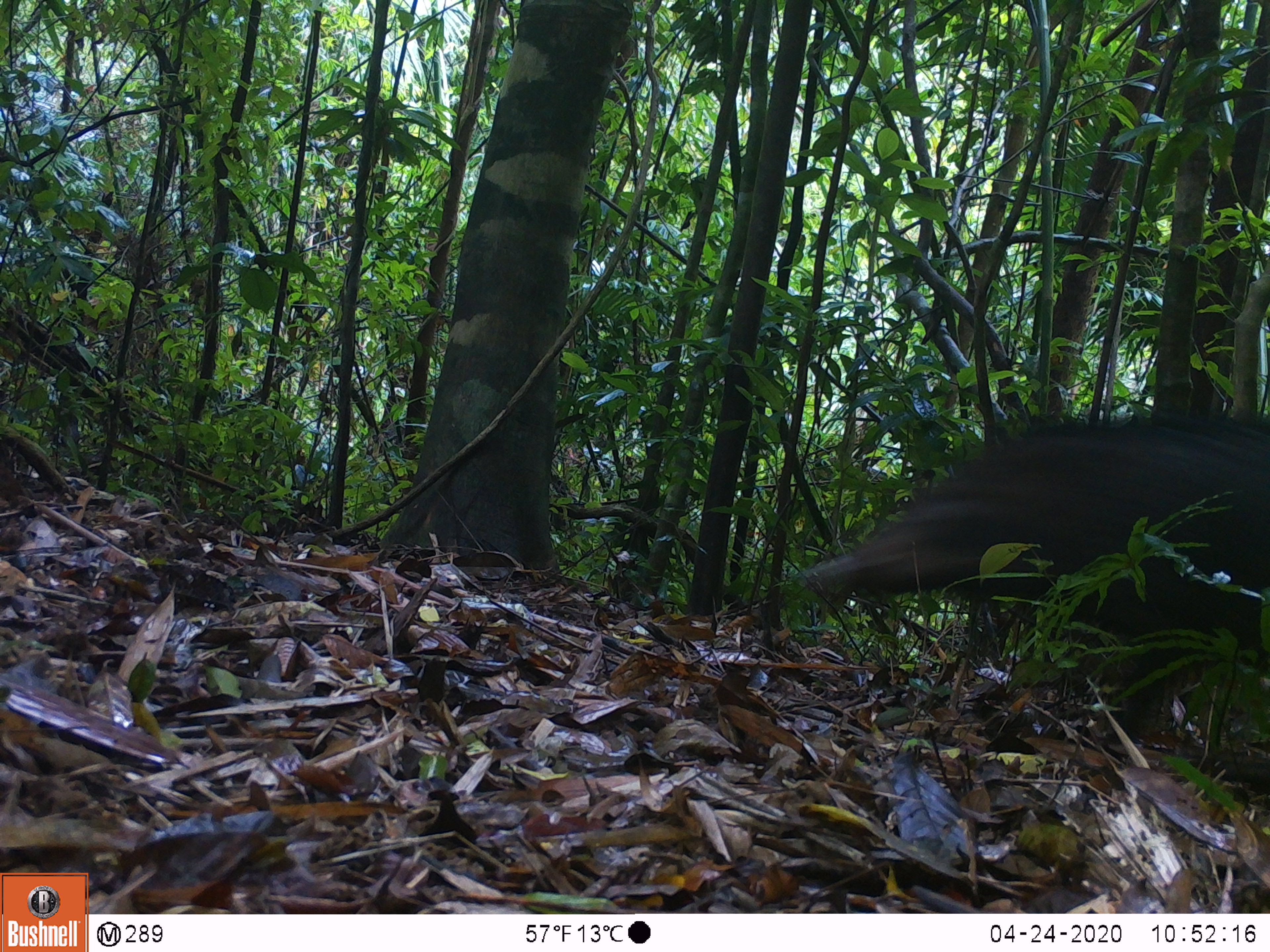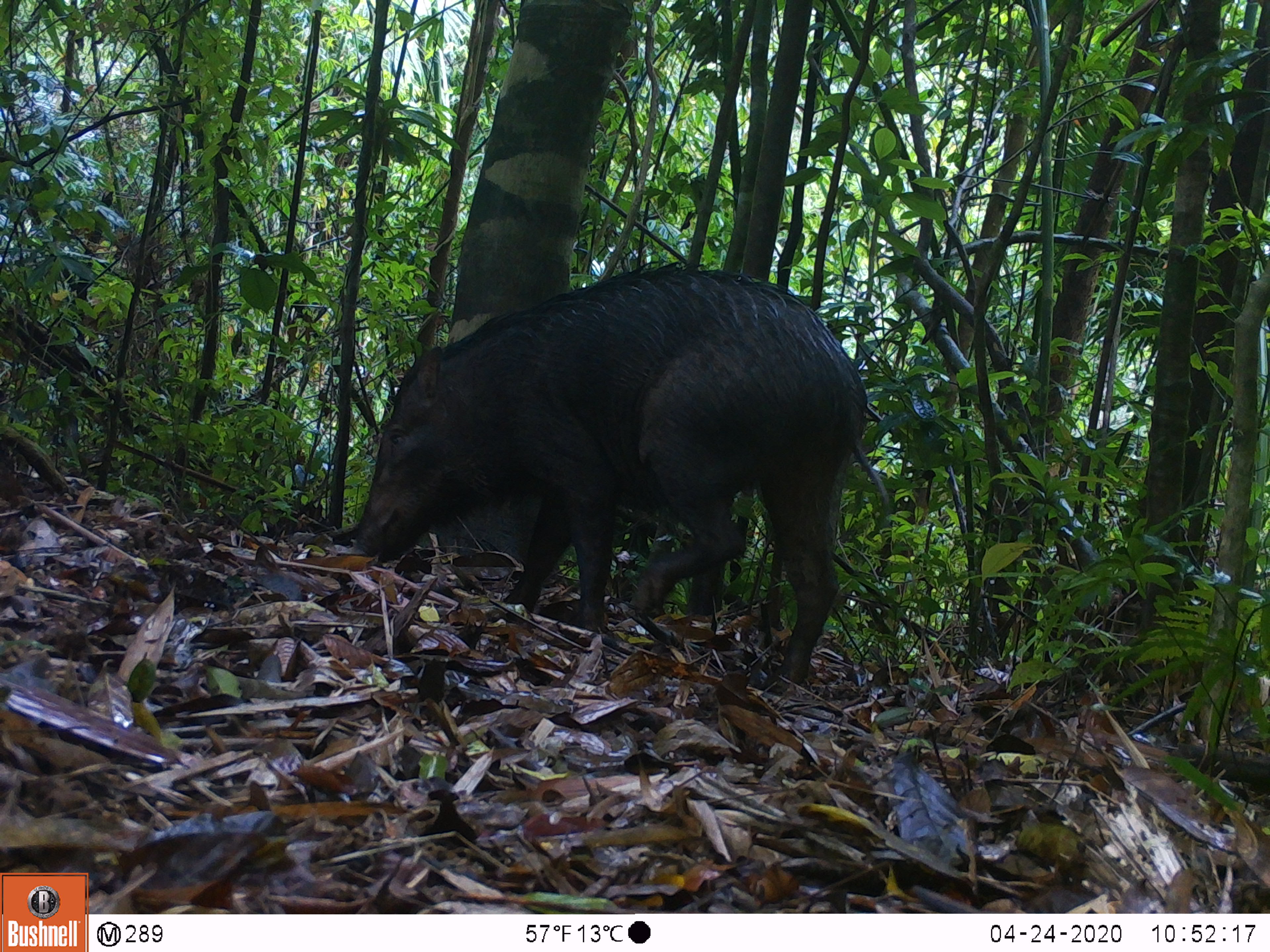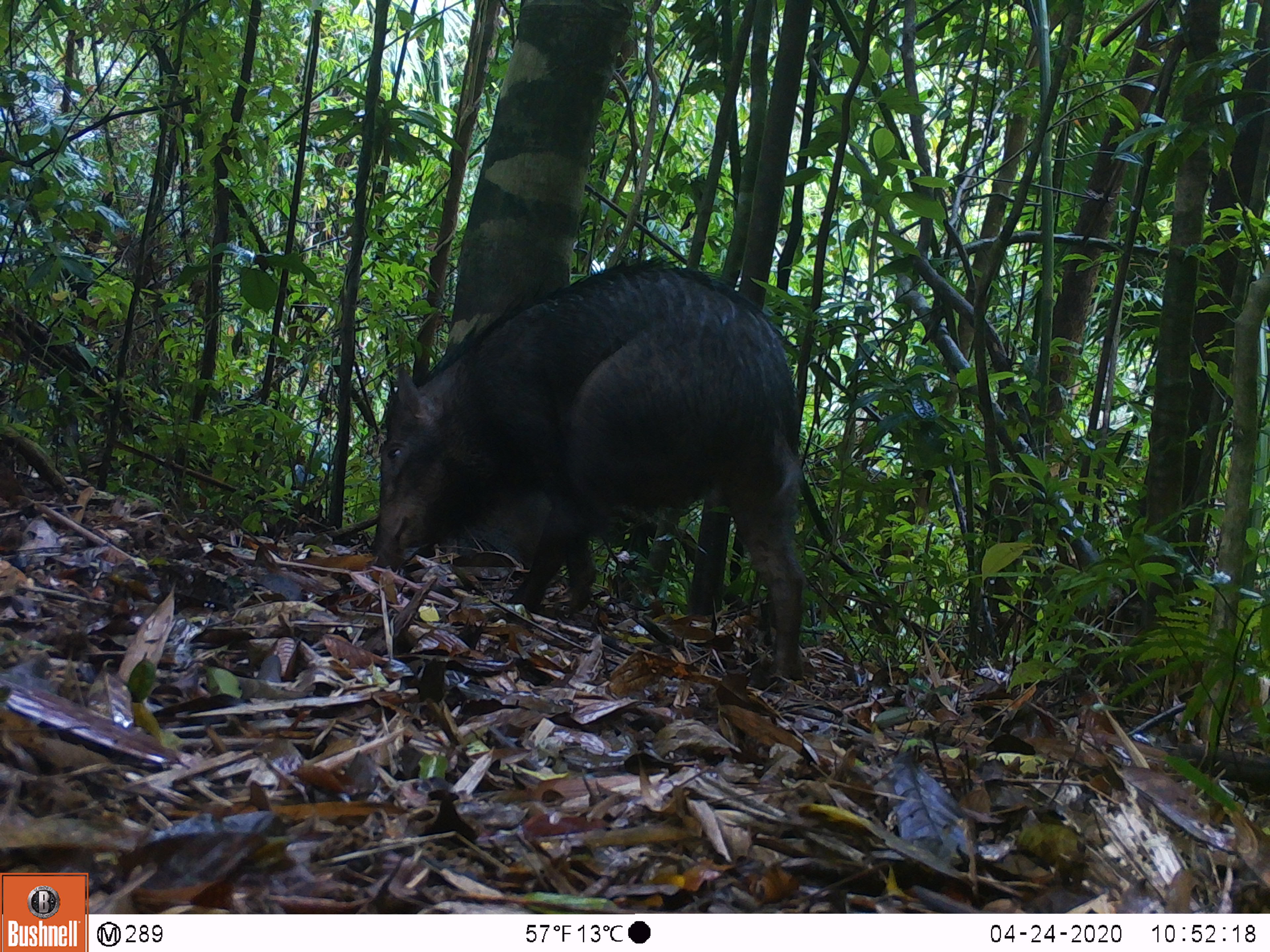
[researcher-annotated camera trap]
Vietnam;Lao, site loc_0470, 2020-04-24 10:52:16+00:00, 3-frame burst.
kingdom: Animalia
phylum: Chordata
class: Mammalia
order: Artiodactyla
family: Suidae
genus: Sus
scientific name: Sus scrofa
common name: eurasian wild pig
Eurasian wild pig (Sus scrofa). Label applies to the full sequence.